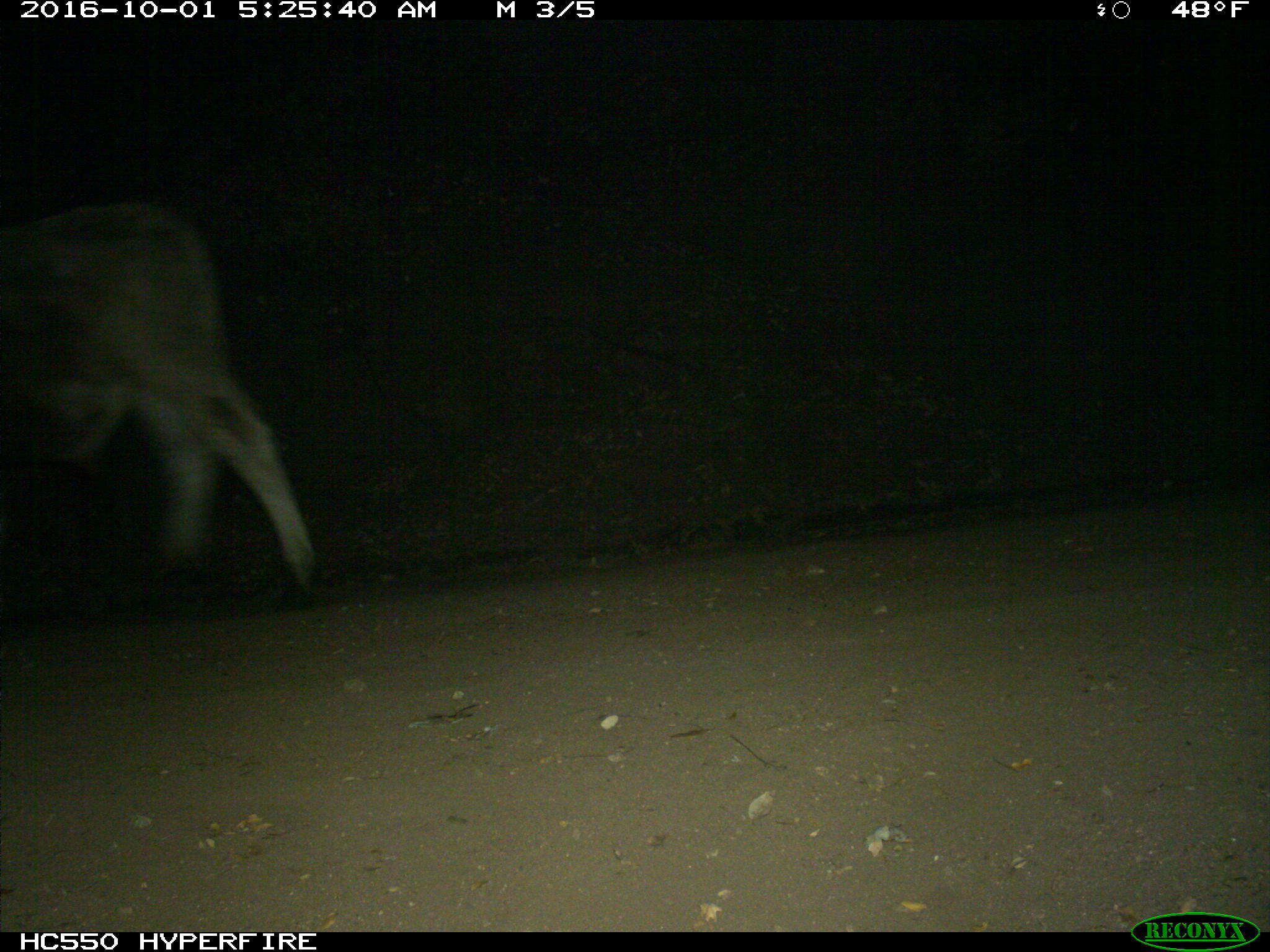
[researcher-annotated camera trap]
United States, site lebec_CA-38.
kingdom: Animalia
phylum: Chordata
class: Mammalia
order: Artiodactyla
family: Bovidae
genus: Bos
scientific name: Bos taurus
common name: domestic cow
Bos taurus (domestic cow).